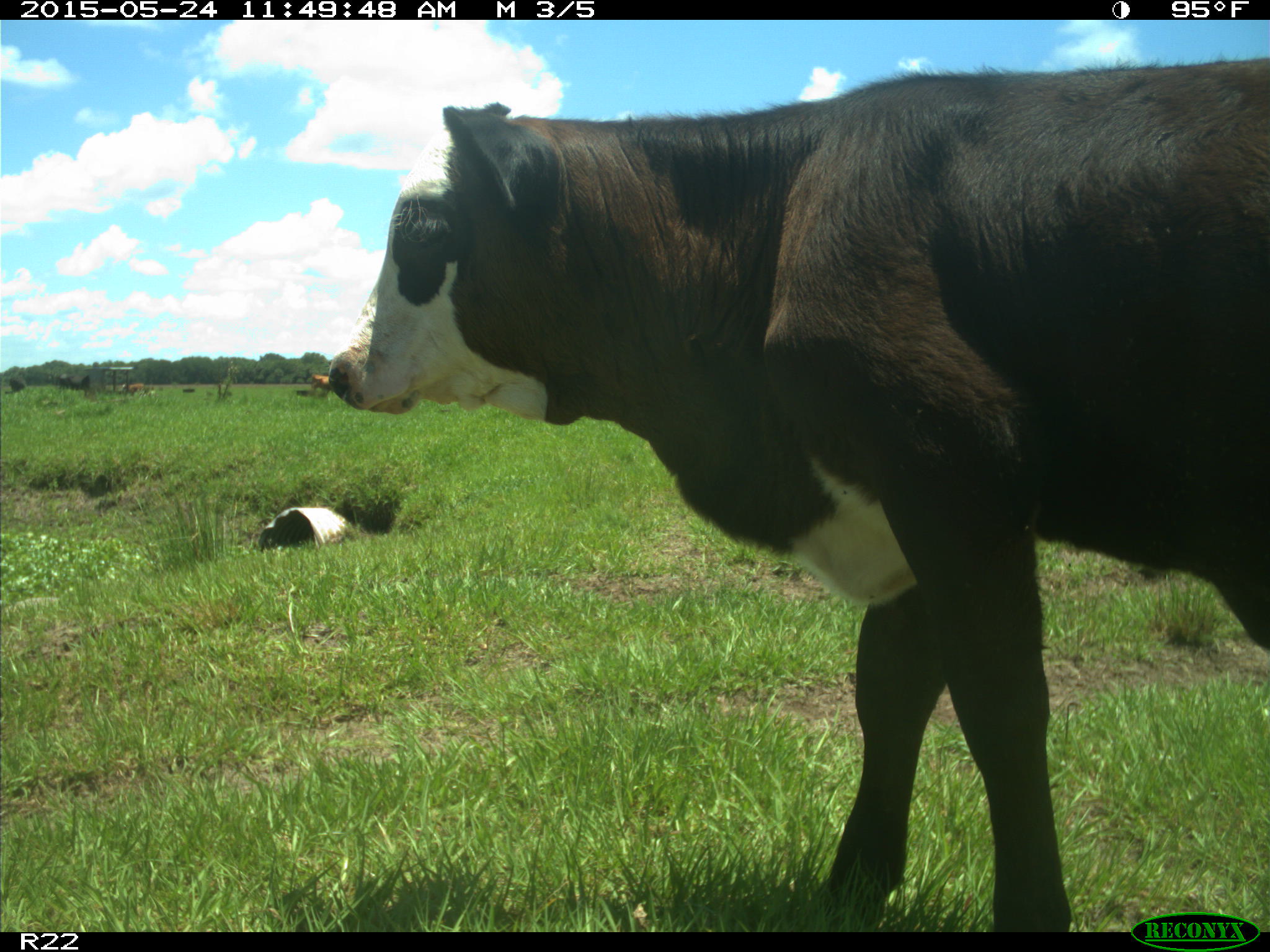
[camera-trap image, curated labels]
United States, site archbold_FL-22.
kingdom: Animalia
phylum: Chordata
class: Mammalia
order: Artiodactyla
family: Bovidae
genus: Bos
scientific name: Bos taurus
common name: domestic cow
Bos taurus (domestic cow).